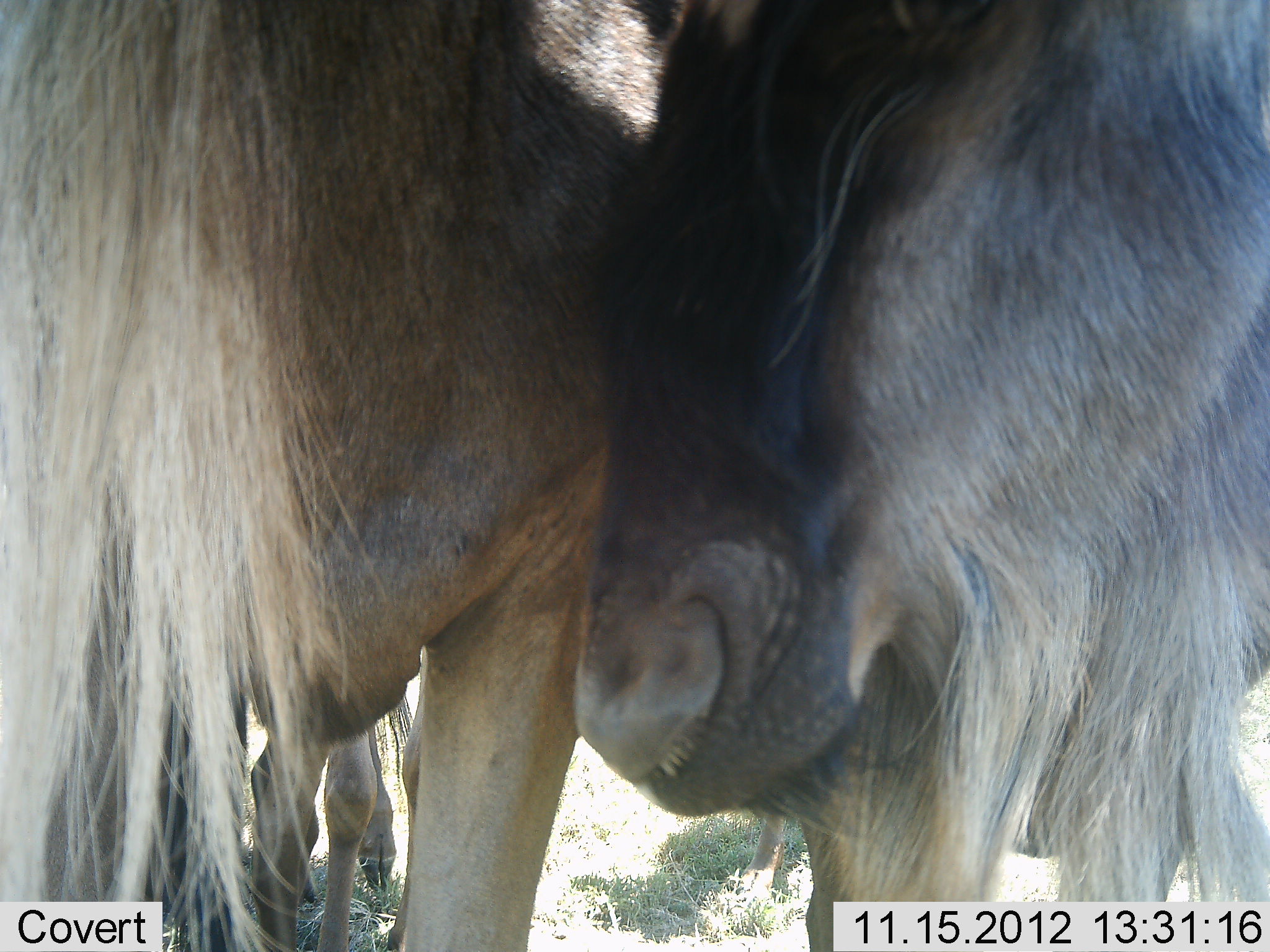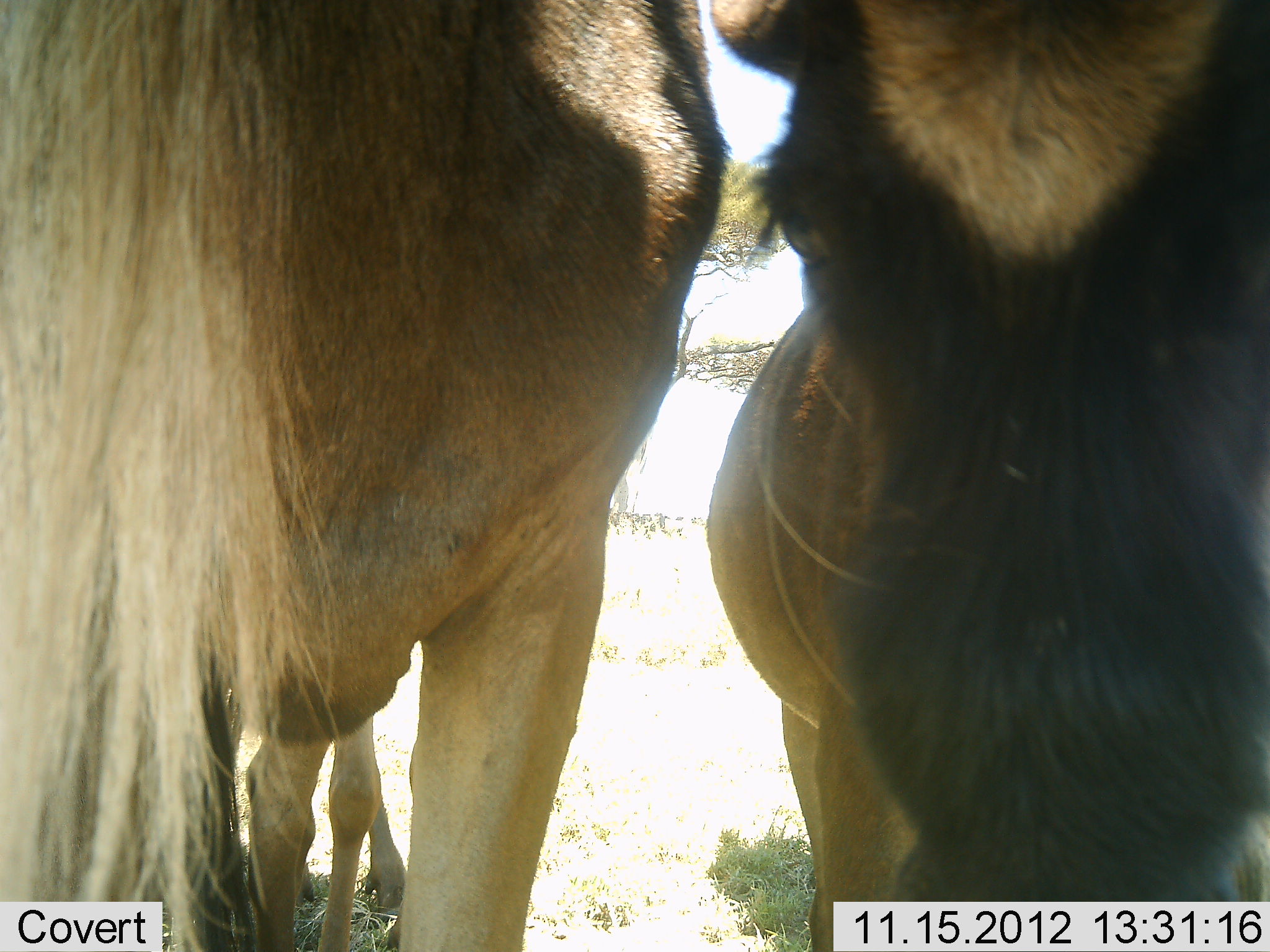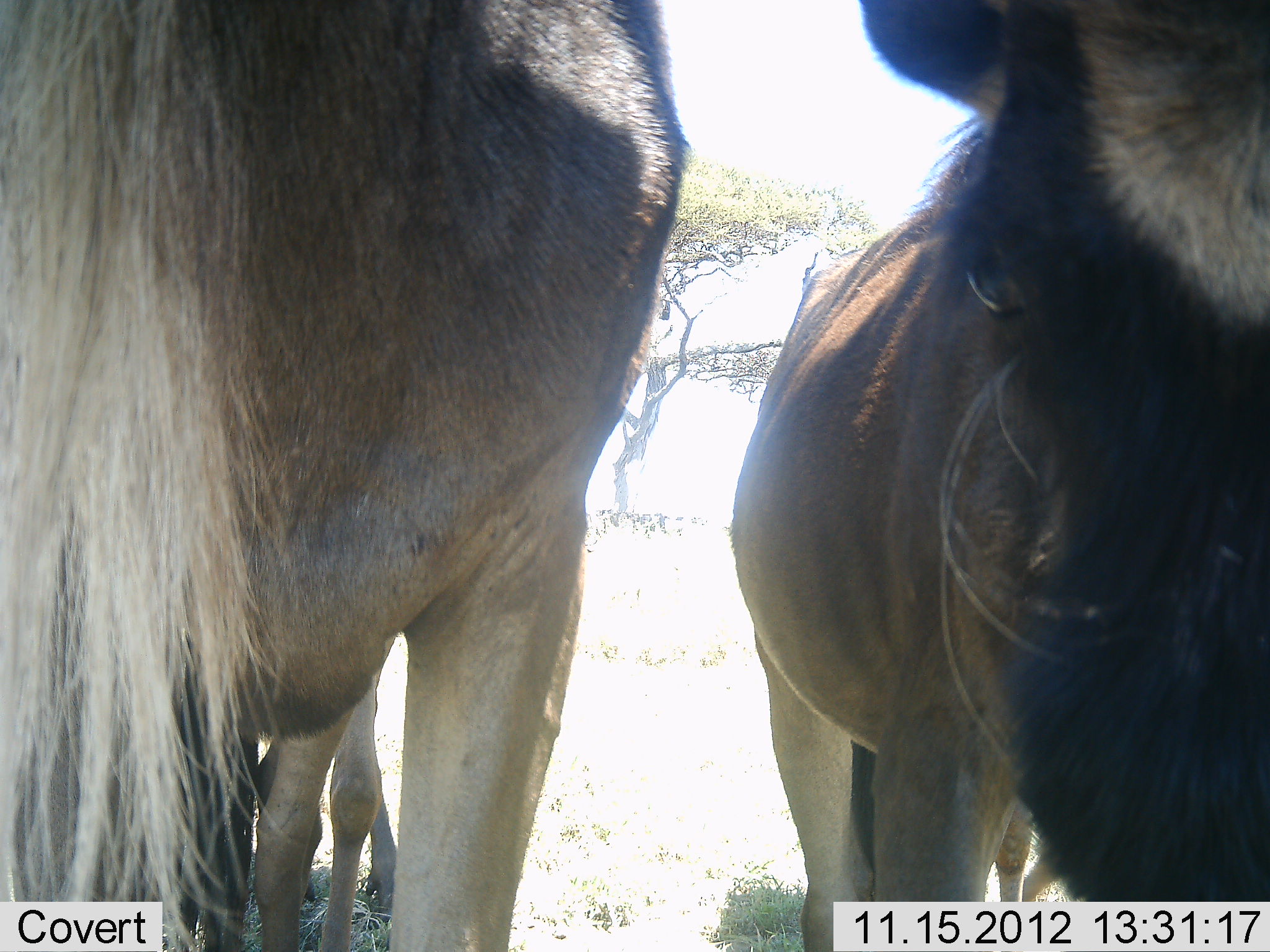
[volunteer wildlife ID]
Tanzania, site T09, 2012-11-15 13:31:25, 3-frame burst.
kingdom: Animalia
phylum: Chordata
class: Mammalia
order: Artiodactyla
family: Bovidae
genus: Connochaetes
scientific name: Connochaetes taurinus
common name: blue wildebeest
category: wildebeest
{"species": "wildebeest (blue wildebeest) (Connochaetes taurinus)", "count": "3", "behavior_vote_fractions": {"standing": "90%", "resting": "10%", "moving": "0%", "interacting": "40%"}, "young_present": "10%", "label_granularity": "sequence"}